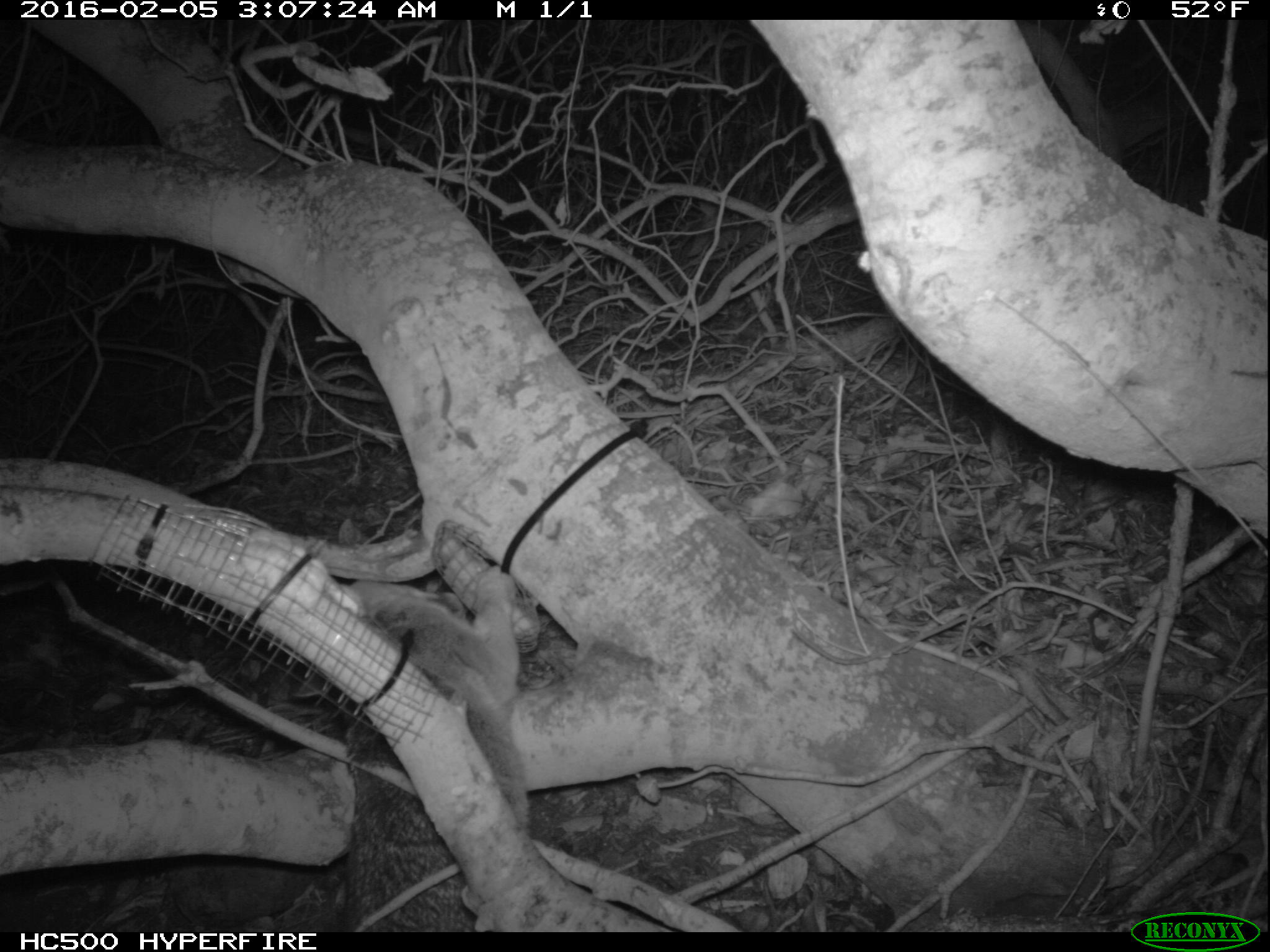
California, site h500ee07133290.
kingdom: Animalia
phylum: Chordata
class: Mammalia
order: Carnivora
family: Canidae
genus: Urocyon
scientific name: Urocyon littoralis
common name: island fox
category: fox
Fox (island fox) (Urocyon littoralis).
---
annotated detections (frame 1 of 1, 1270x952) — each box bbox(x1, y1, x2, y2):
fox: bbox(340, 568, 530, 951)